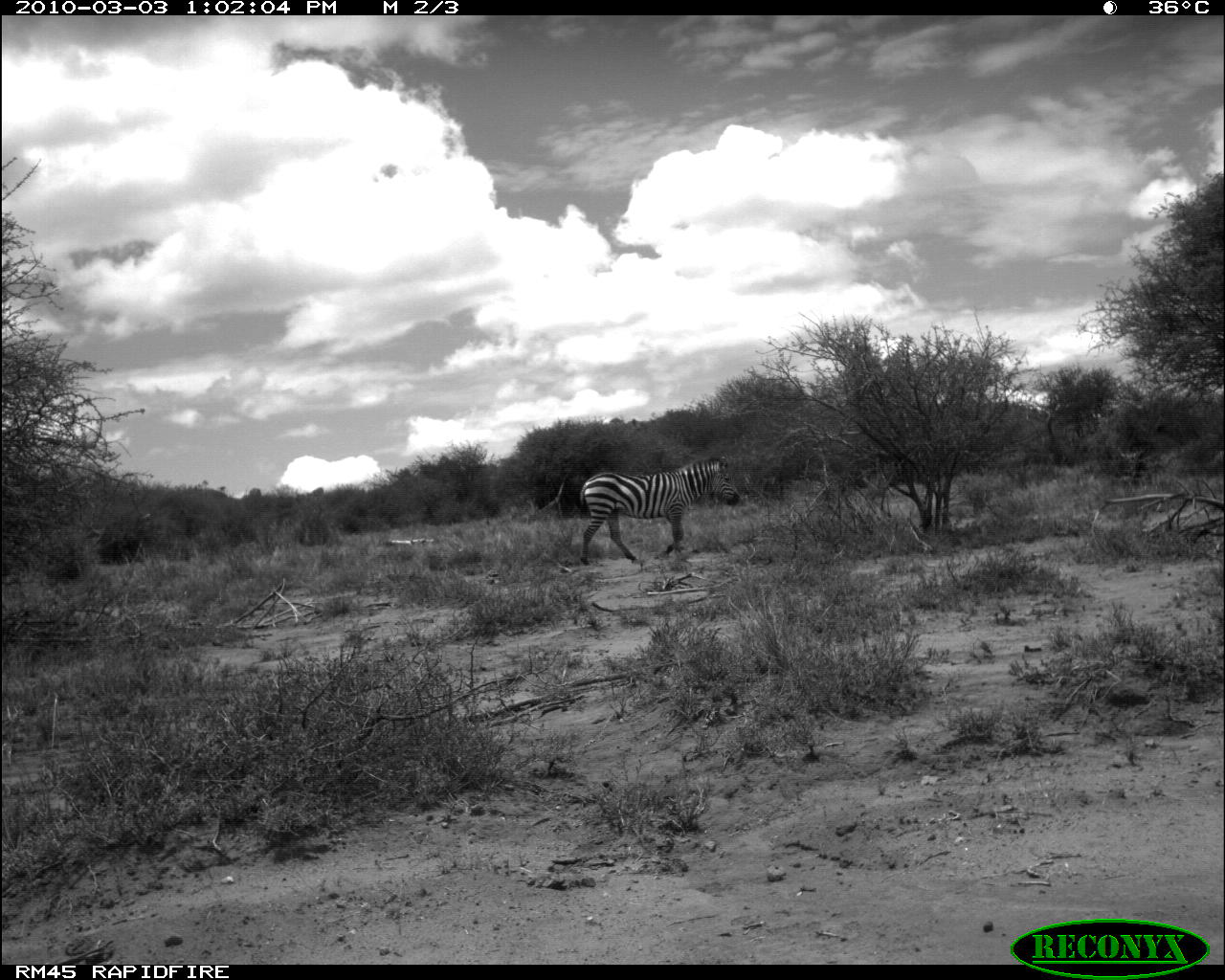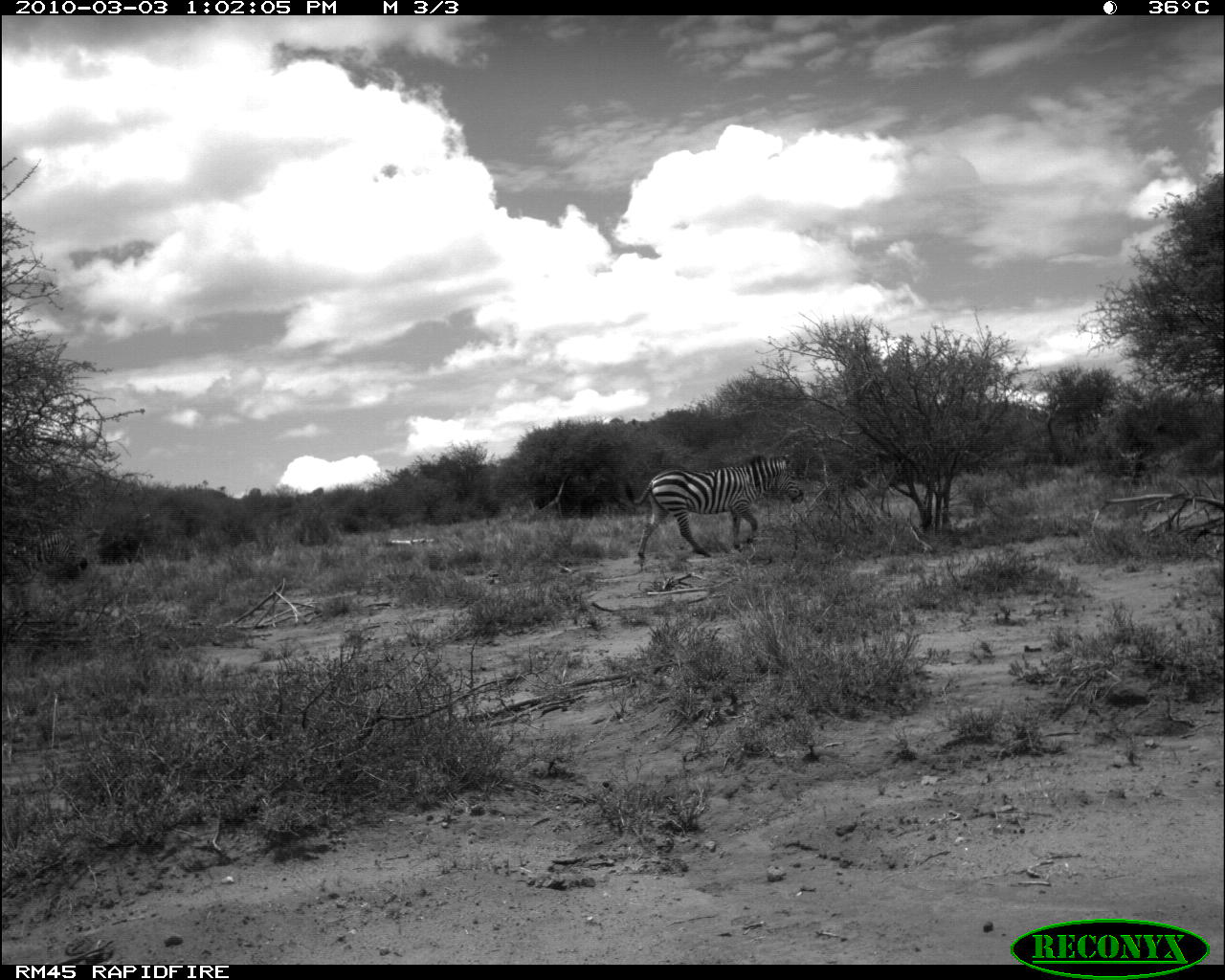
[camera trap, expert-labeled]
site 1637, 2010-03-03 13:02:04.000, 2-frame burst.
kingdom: Animalia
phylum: Chordata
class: Mammalia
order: Perissodactyla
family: Equidae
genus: Equus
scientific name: Equus quagga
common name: plains zebra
Equus quagga (plains zebra), count 1.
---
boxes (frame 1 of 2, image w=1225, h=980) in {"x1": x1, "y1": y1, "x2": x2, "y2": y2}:
equus quagga: {"x1": 579, "y1": 454, "x2": 741, "y2": 565}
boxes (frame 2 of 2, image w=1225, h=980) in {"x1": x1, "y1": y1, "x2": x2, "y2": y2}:
equus quagga: {"x1": 632, "y1": 450, "x2": 804, "y2": 567}